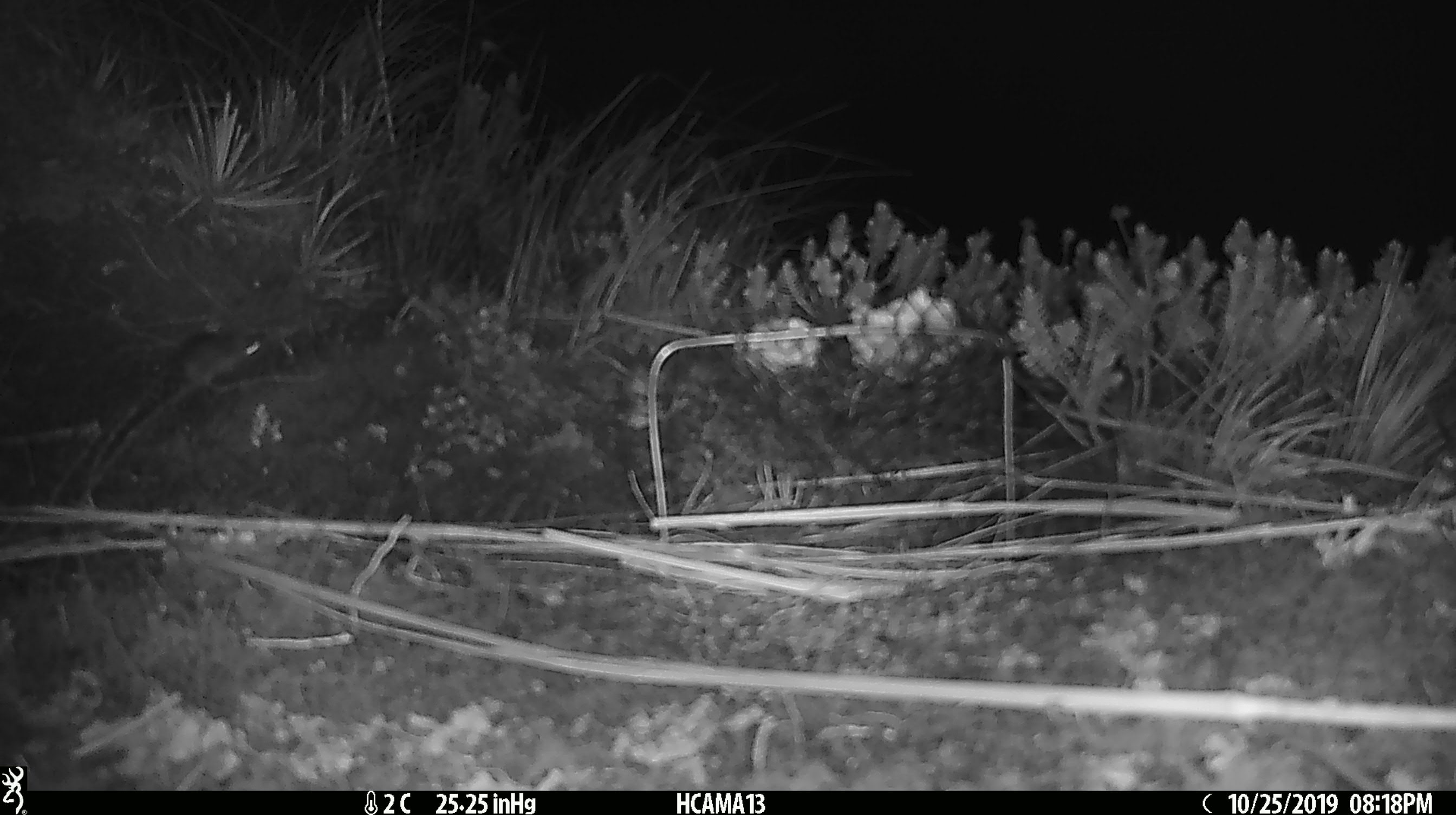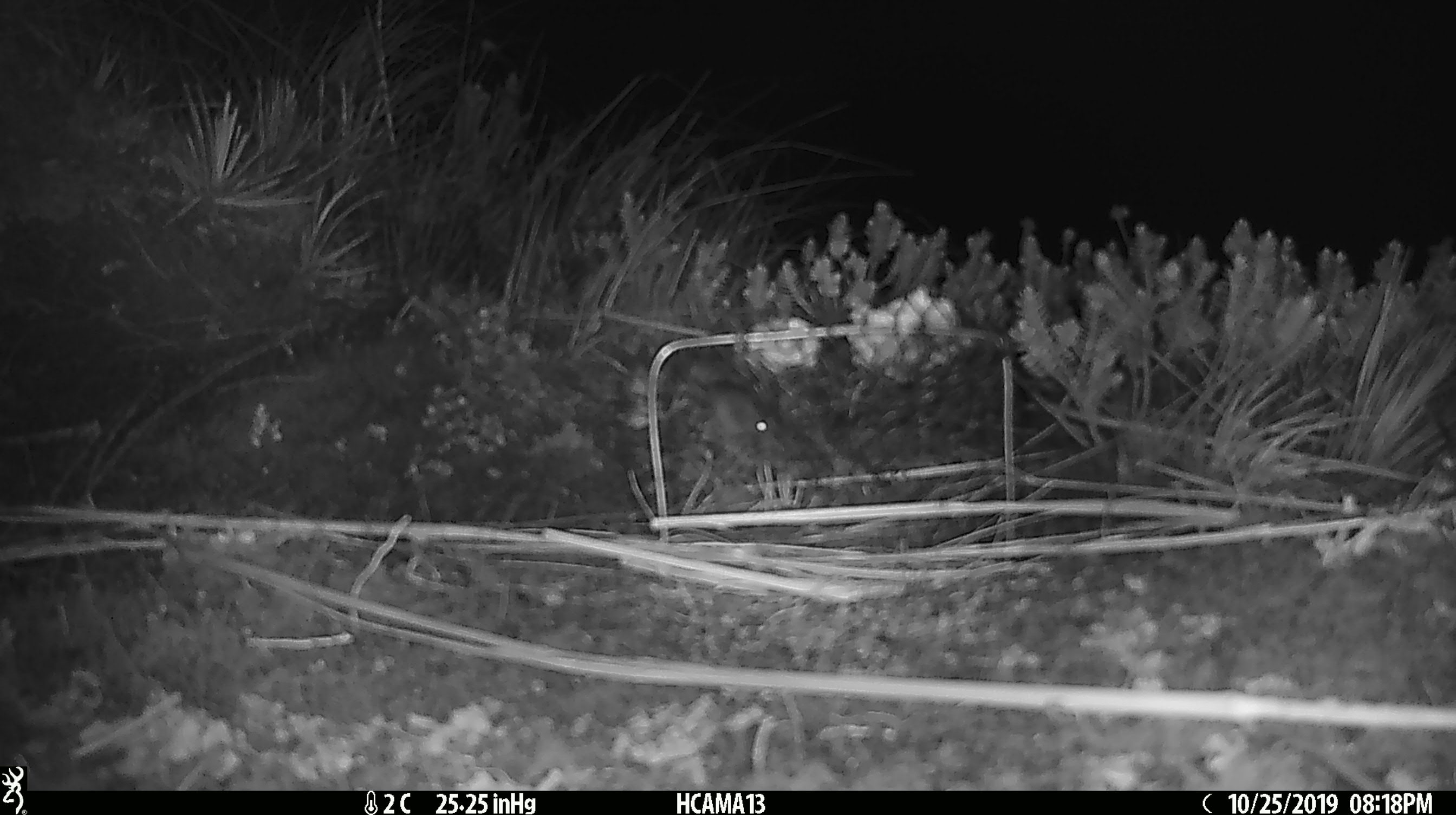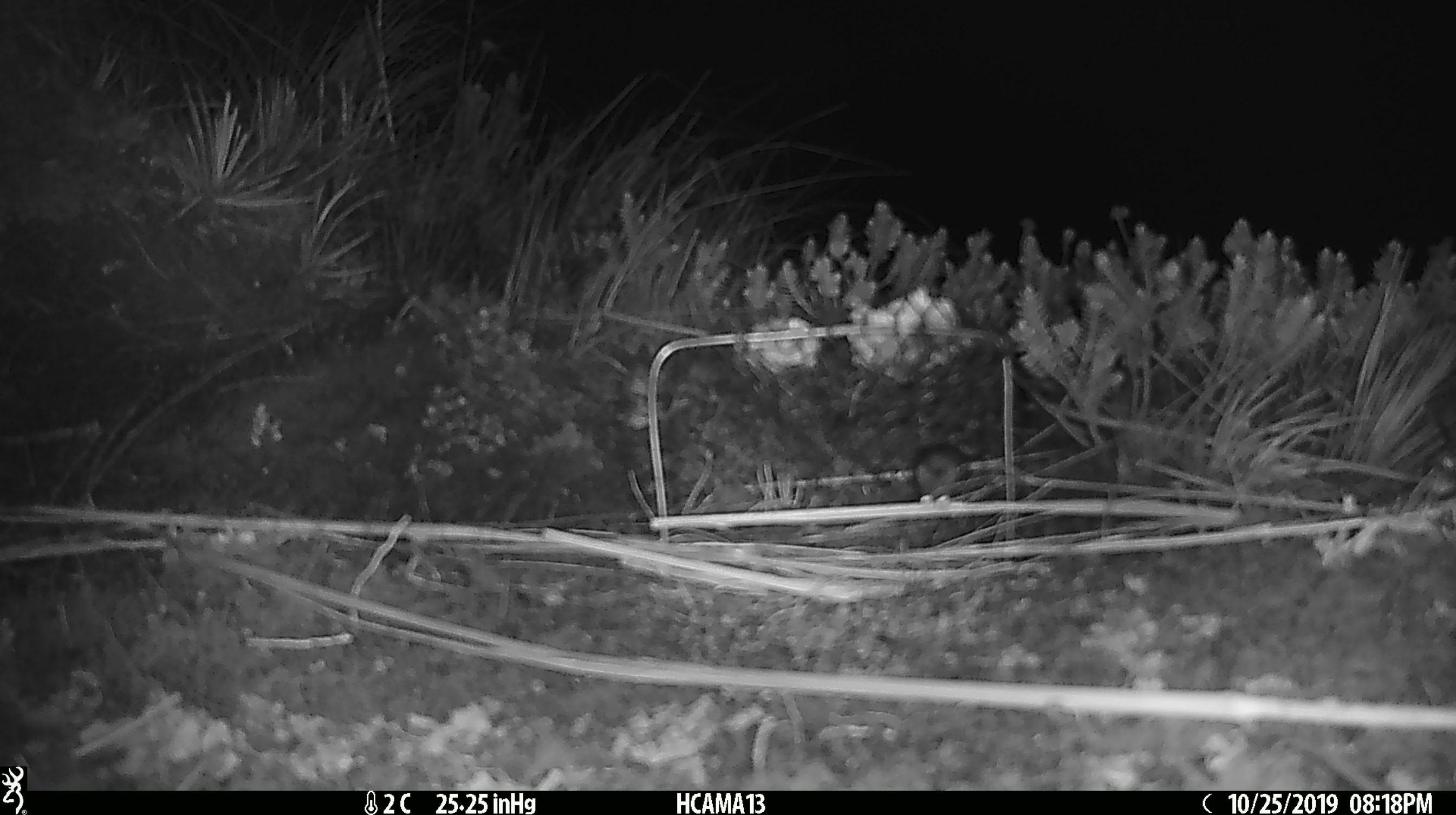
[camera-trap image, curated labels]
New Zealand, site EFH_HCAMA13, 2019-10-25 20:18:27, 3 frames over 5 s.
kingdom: Animalia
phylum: Chordata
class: Mammalia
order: Rodentia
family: Muridae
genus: Mus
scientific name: Mus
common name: mouse